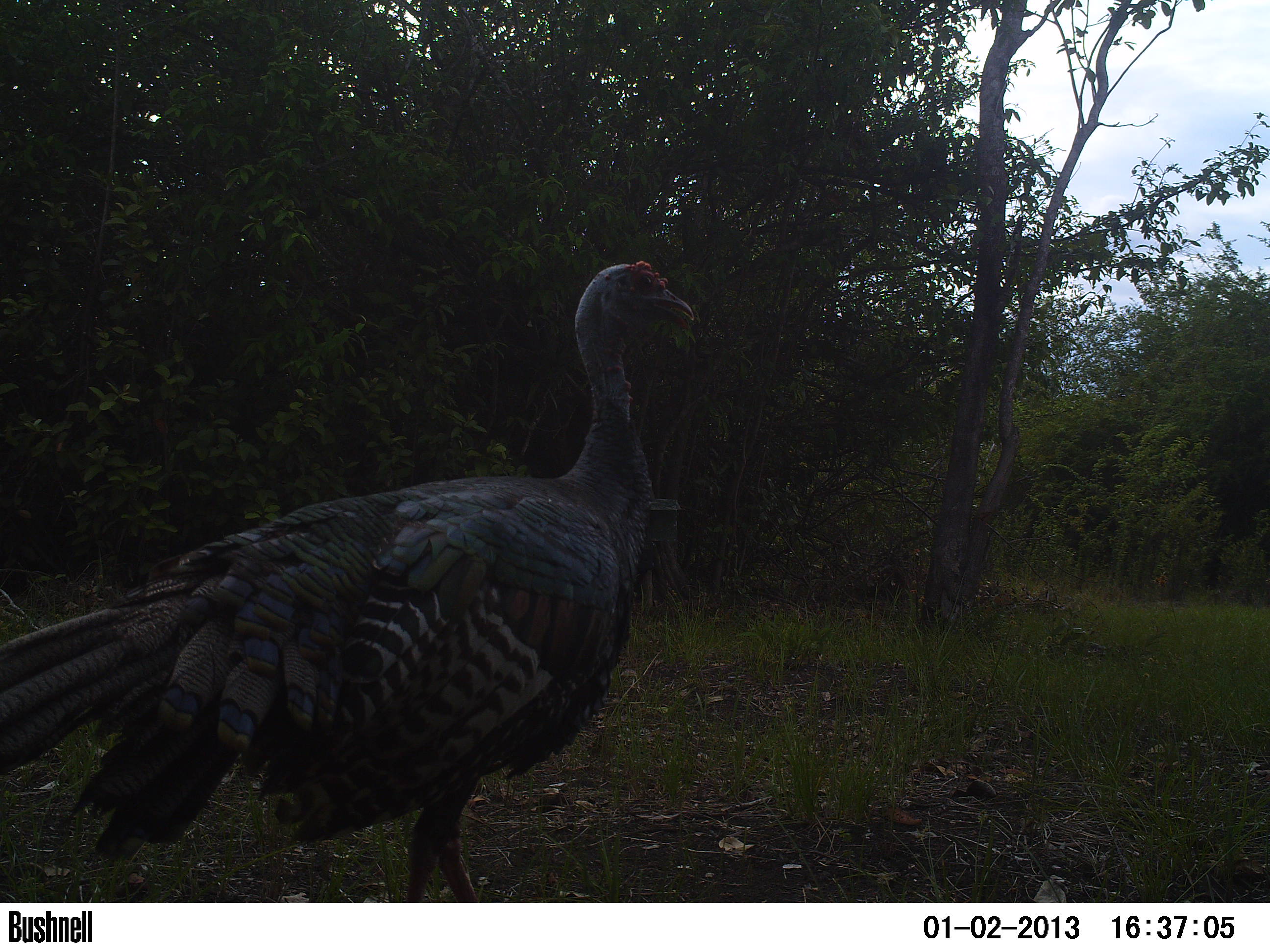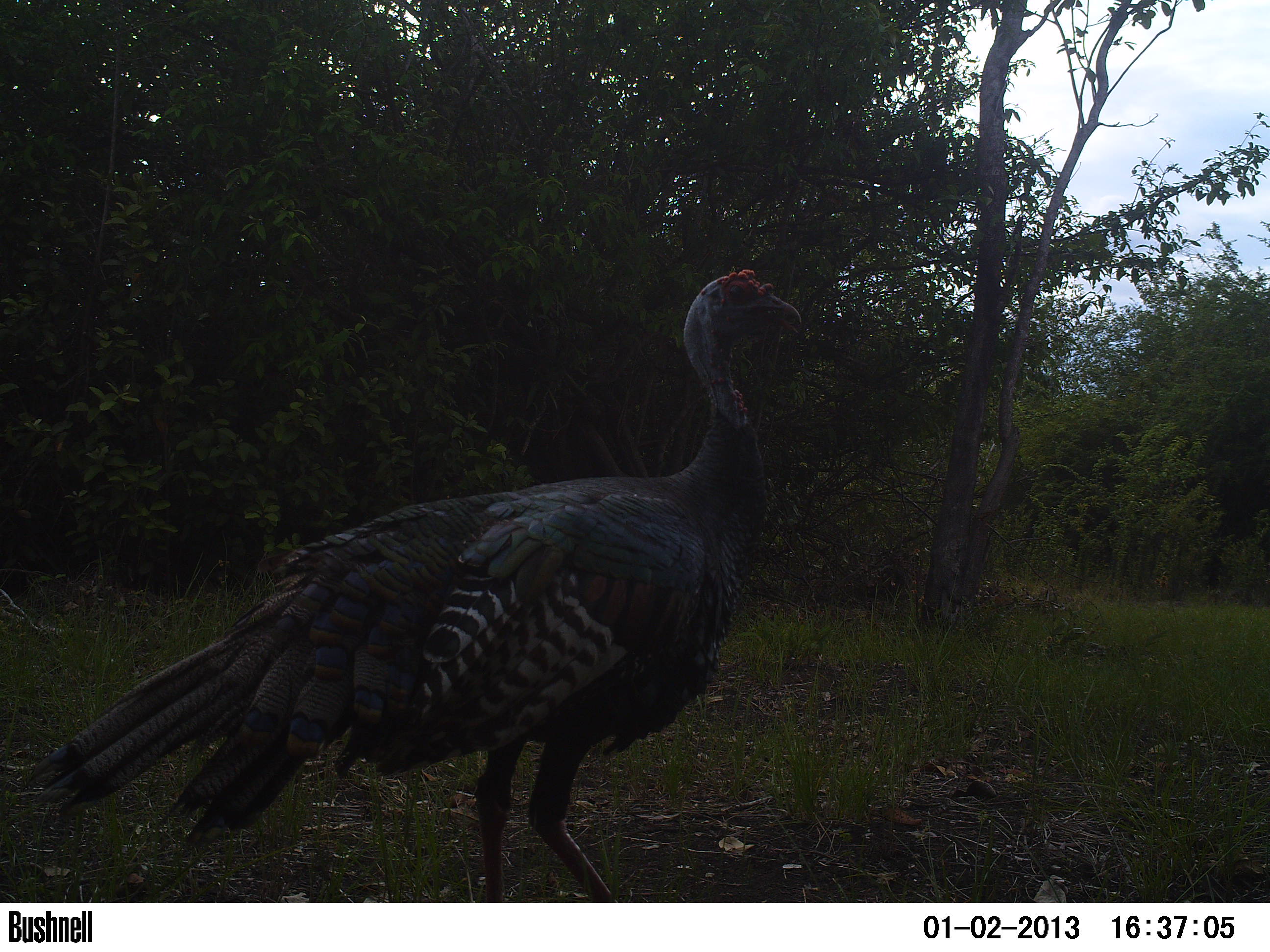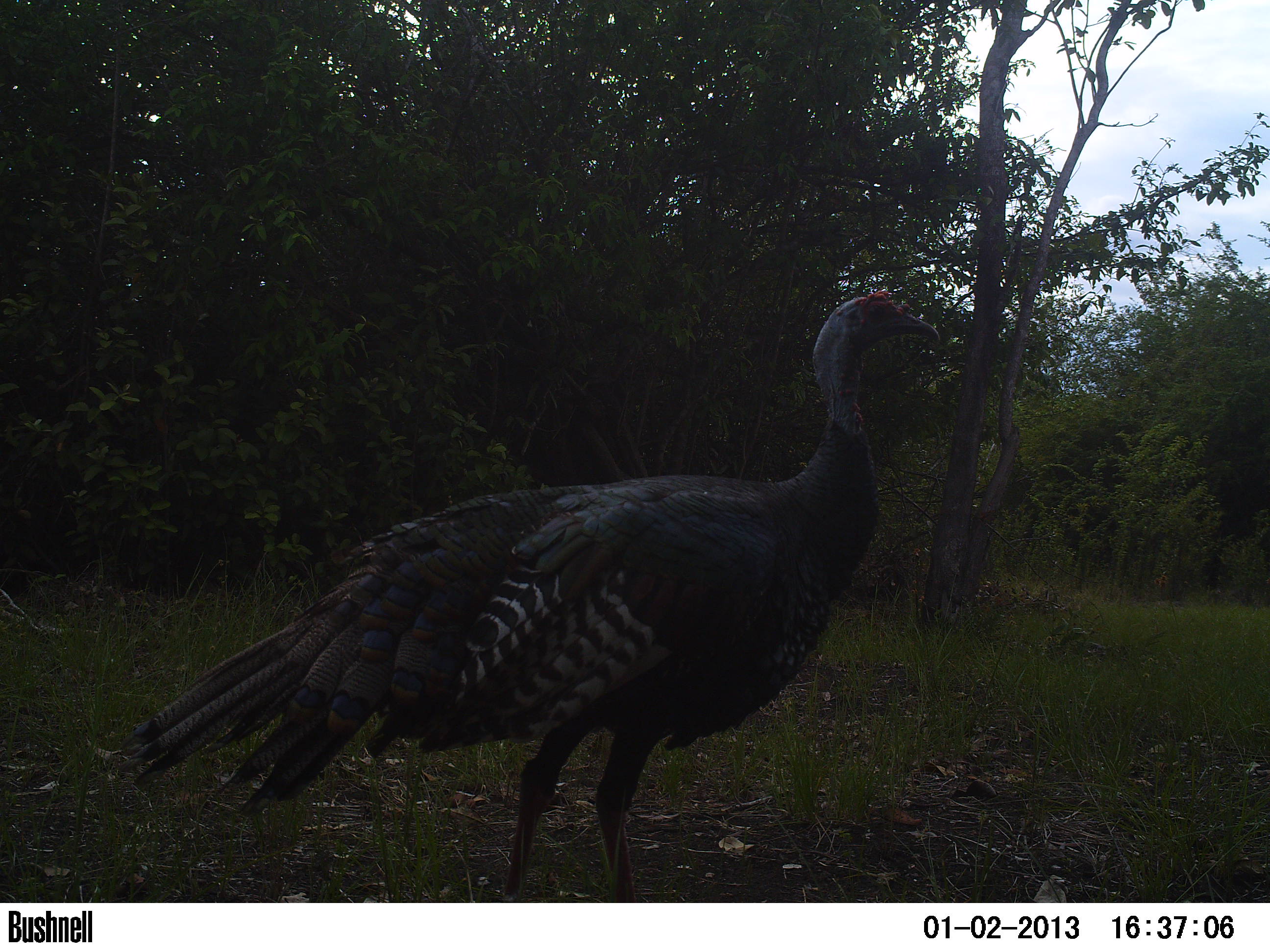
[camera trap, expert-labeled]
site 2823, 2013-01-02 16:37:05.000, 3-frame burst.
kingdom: Animalia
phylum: Chordata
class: Aves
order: Galliformes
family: Phasianidae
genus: Meleagris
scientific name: Meleagris ocellata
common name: ocellated turkey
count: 1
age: adult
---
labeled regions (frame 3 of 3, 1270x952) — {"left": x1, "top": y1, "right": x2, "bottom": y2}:
meleagris ocellata: {"left": 120, "top": 287, "right": 941, "bottom": 904}